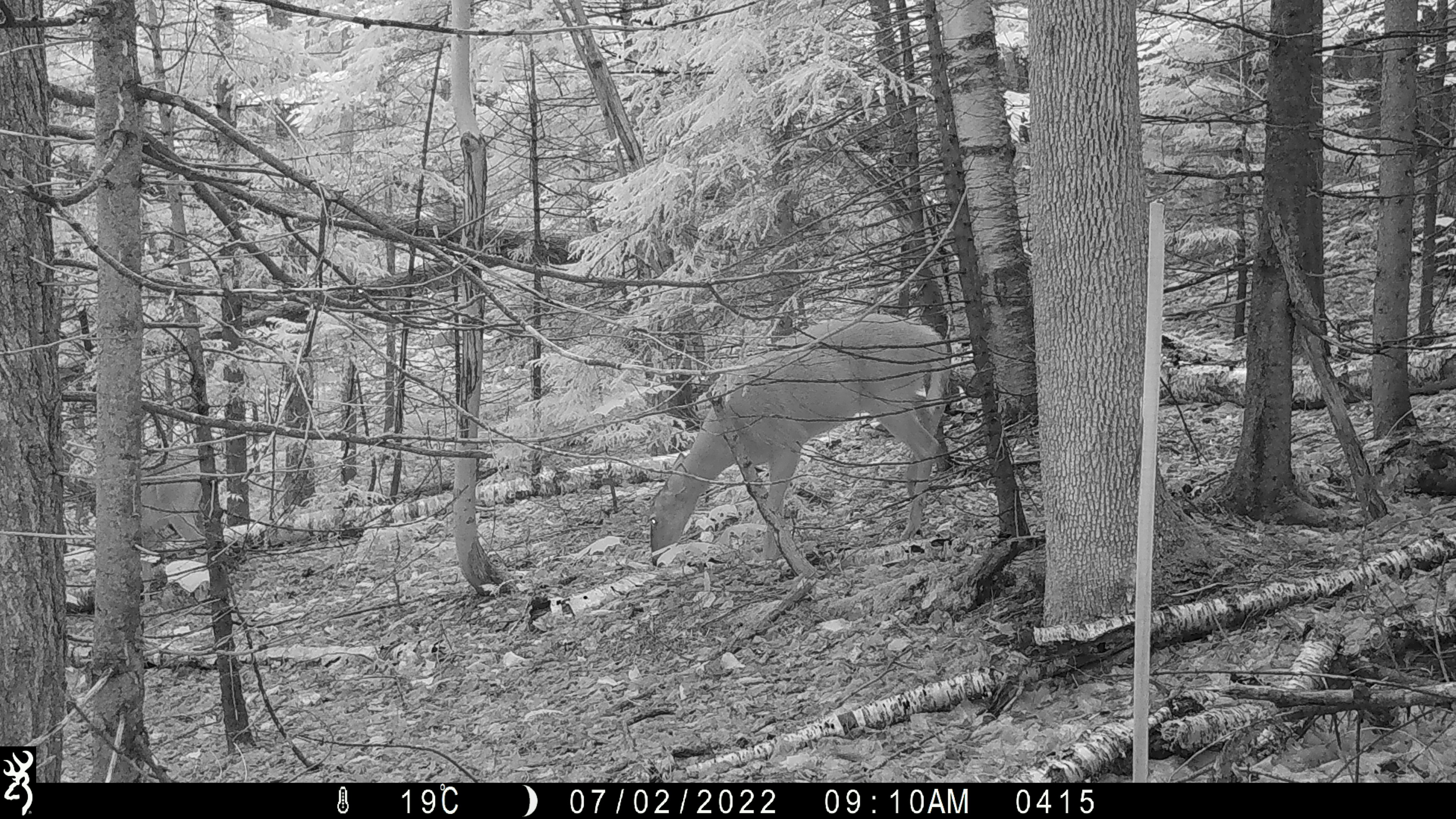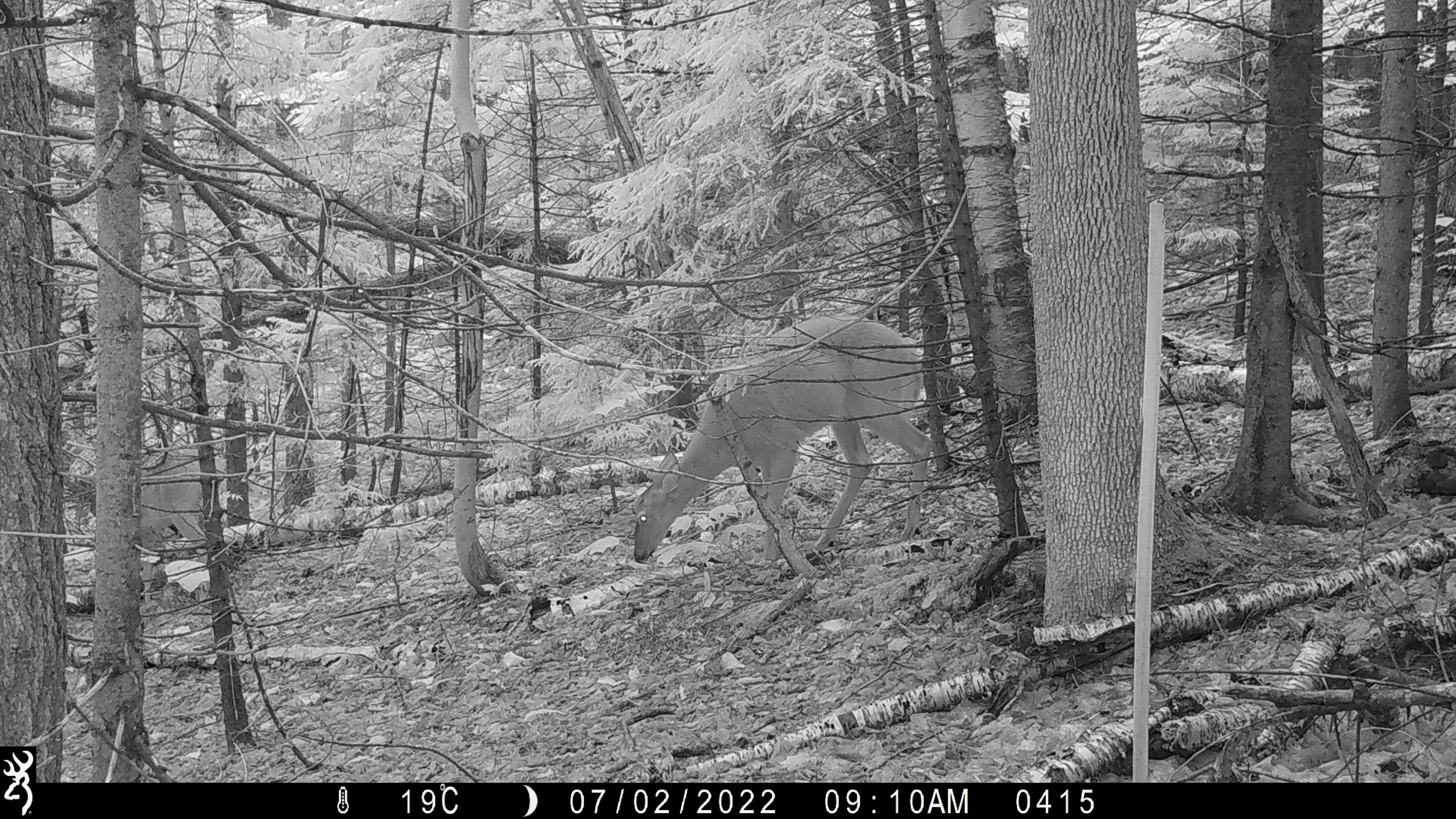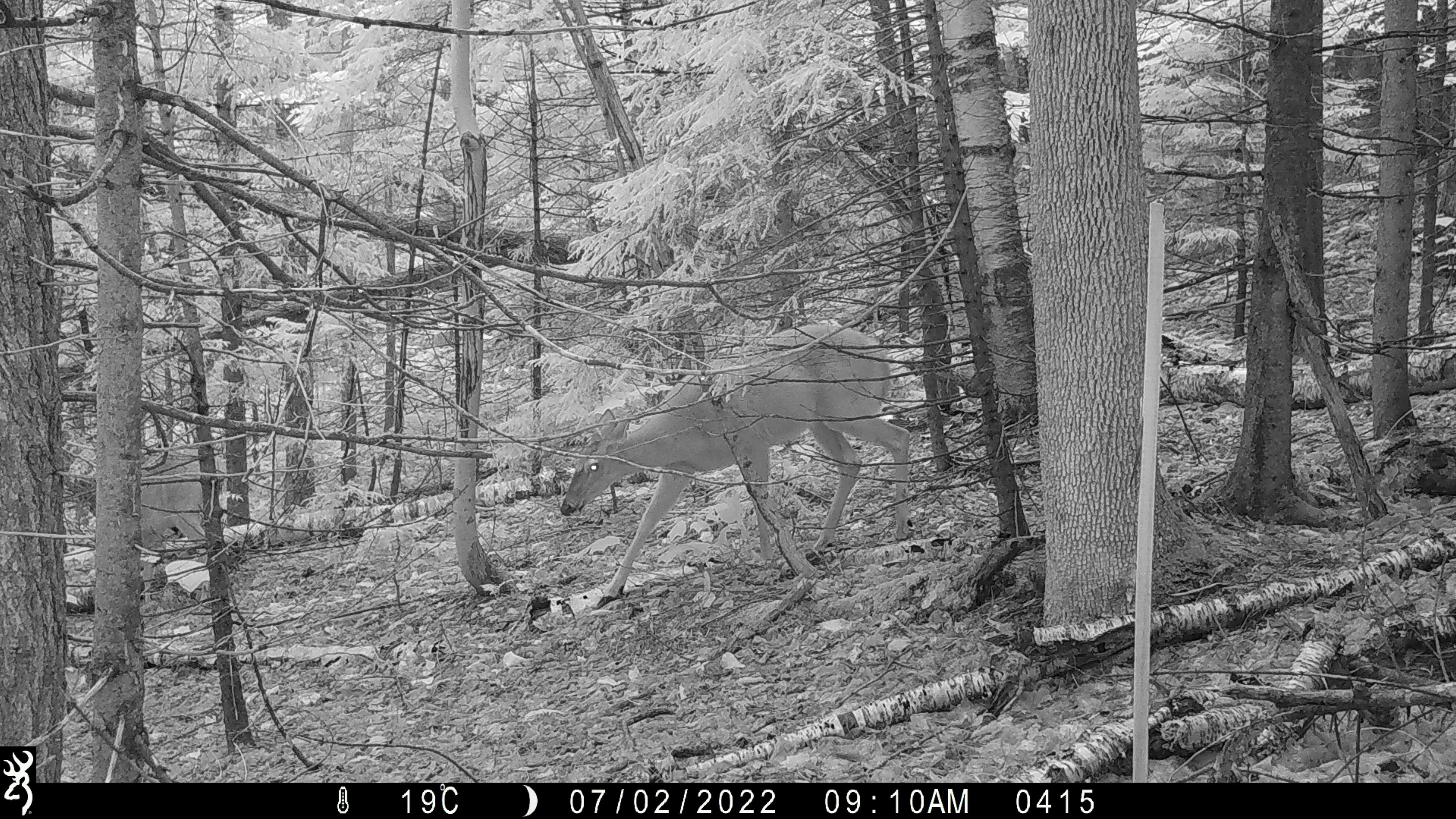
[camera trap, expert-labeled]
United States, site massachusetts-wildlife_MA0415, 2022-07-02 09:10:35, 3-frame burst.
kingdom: Animalia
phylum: Chordata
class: Mammalia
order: Artiodactyla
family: Cervidae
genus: Odocoileus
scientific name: Odocoileus virginianus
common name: white-tailed deer